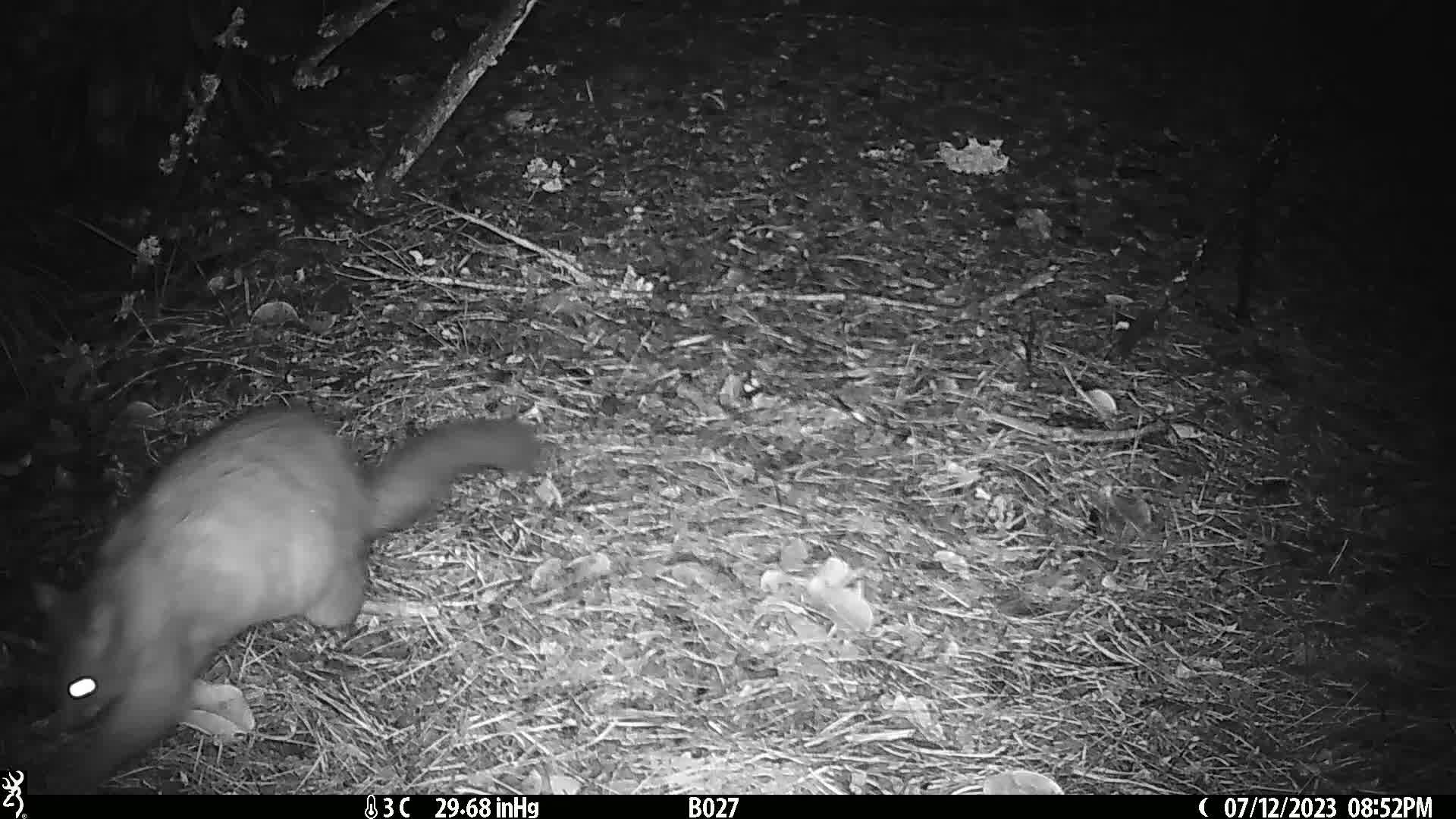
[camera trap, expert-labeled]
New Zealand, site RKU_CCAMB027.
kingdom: Animalia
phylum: Chordata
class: Mammalia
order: Diprotodontia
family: Phalangeridae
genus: Trichosurus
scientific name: Trichosurus vulpecula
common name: common brushtail possum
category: possum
Possum (common brushtail possum) (Trichosurus vulpecula).